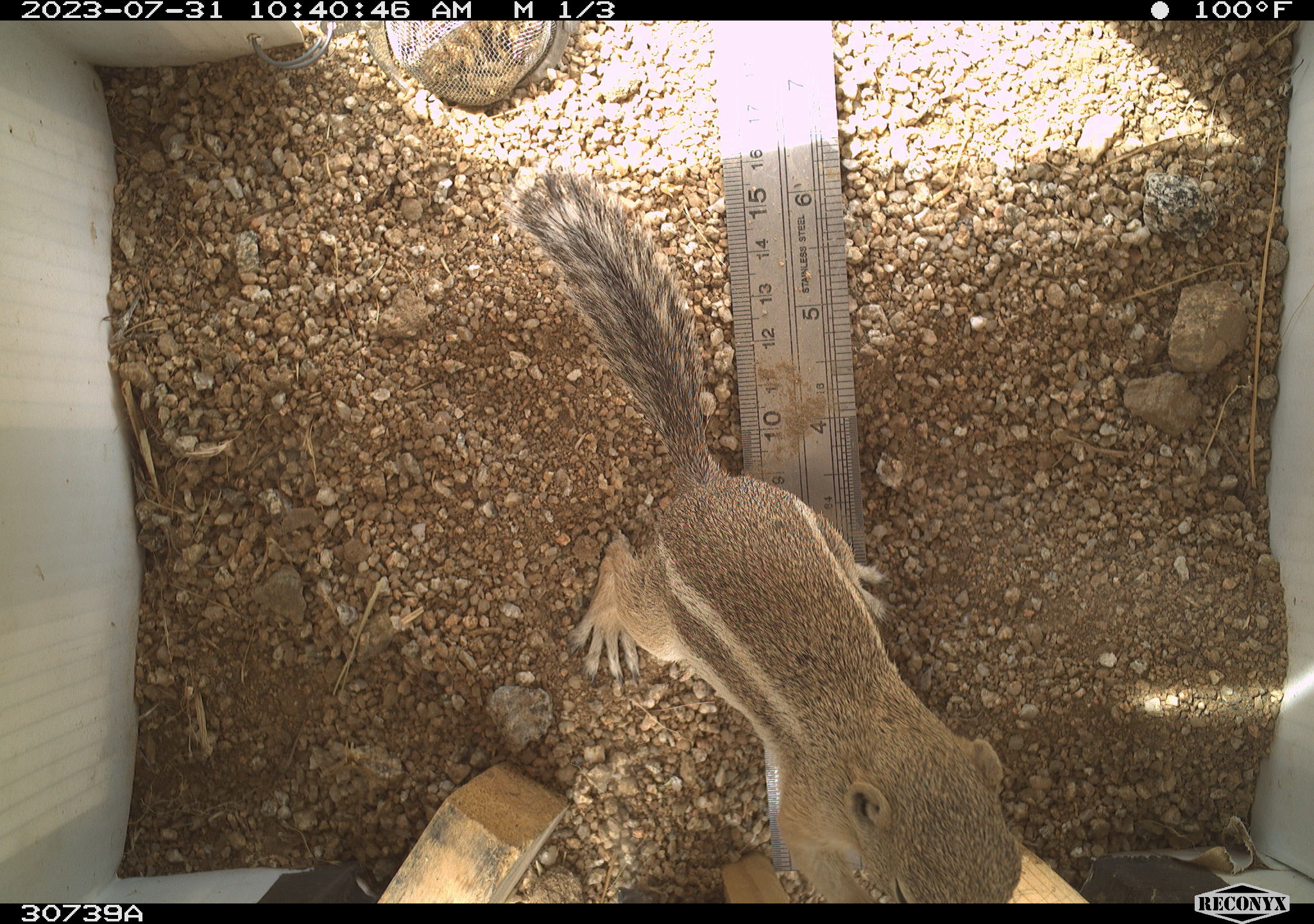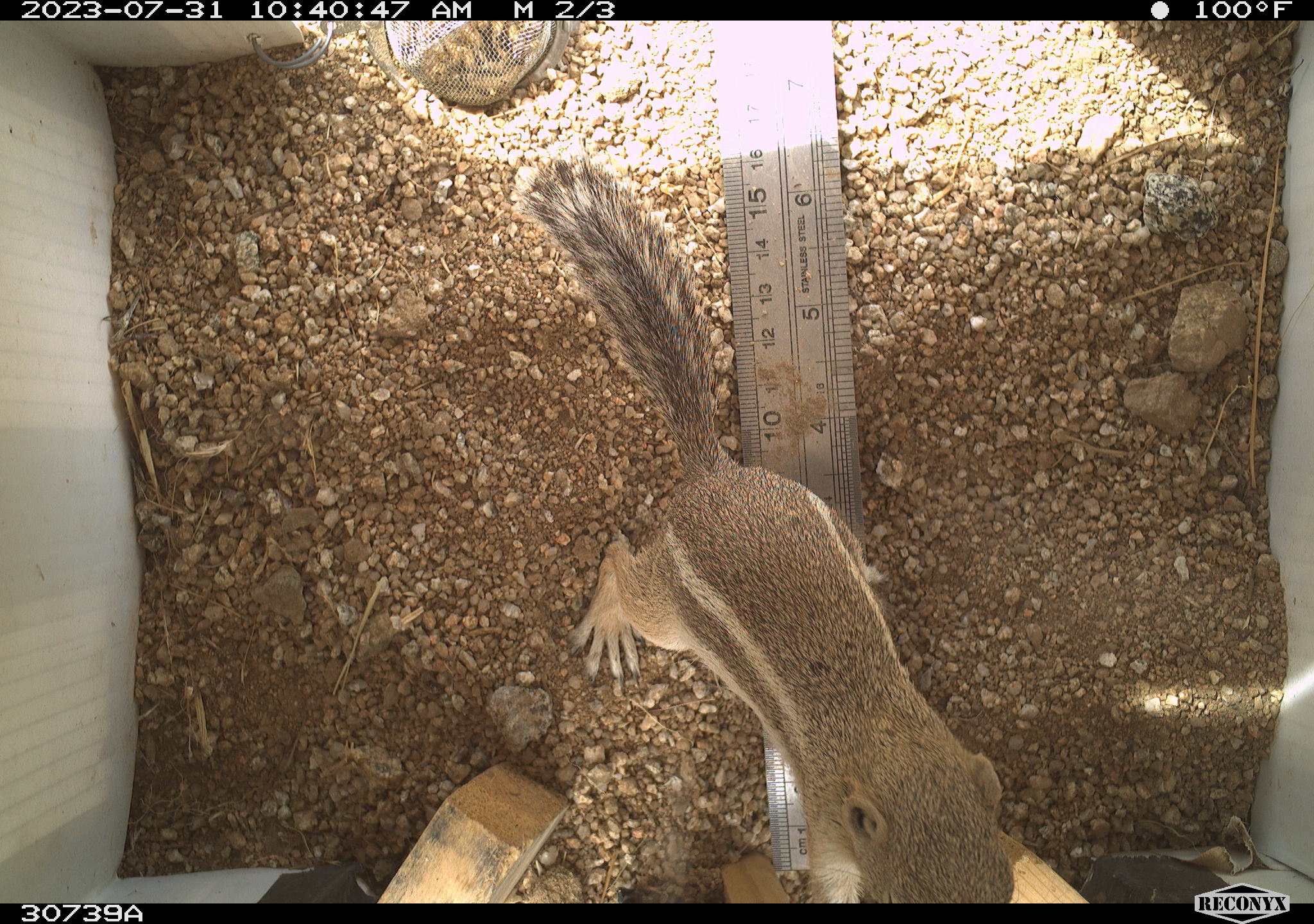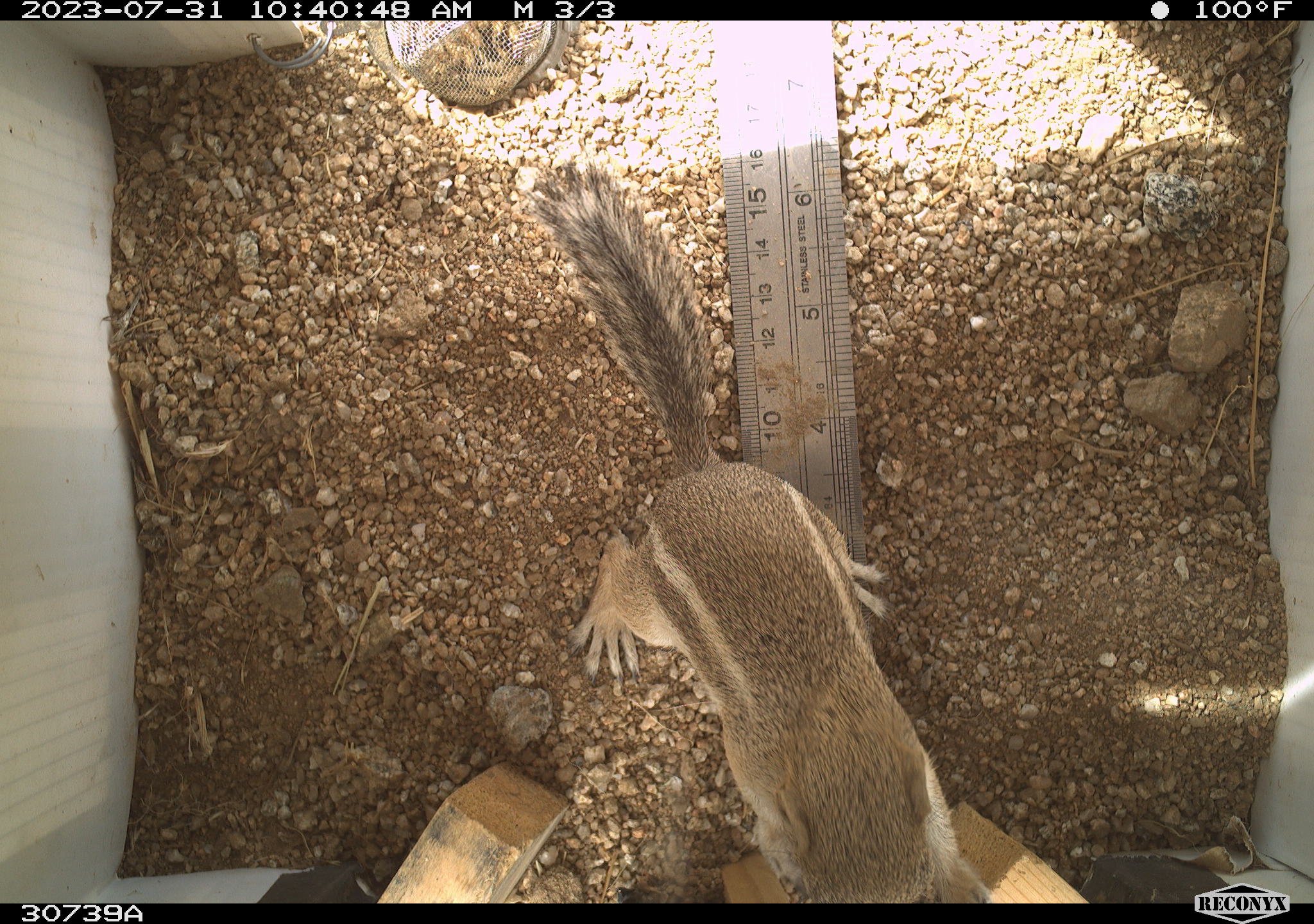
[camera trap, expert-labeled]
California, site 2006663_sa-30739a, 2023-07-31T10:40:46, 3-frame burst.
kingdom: Animalia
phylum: Chordata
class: Mammalia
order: Rodentia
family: Sciuridae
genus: Ammospermophilus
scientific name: Ammospermophilus leucurus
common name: white-tailed antelope squirrel